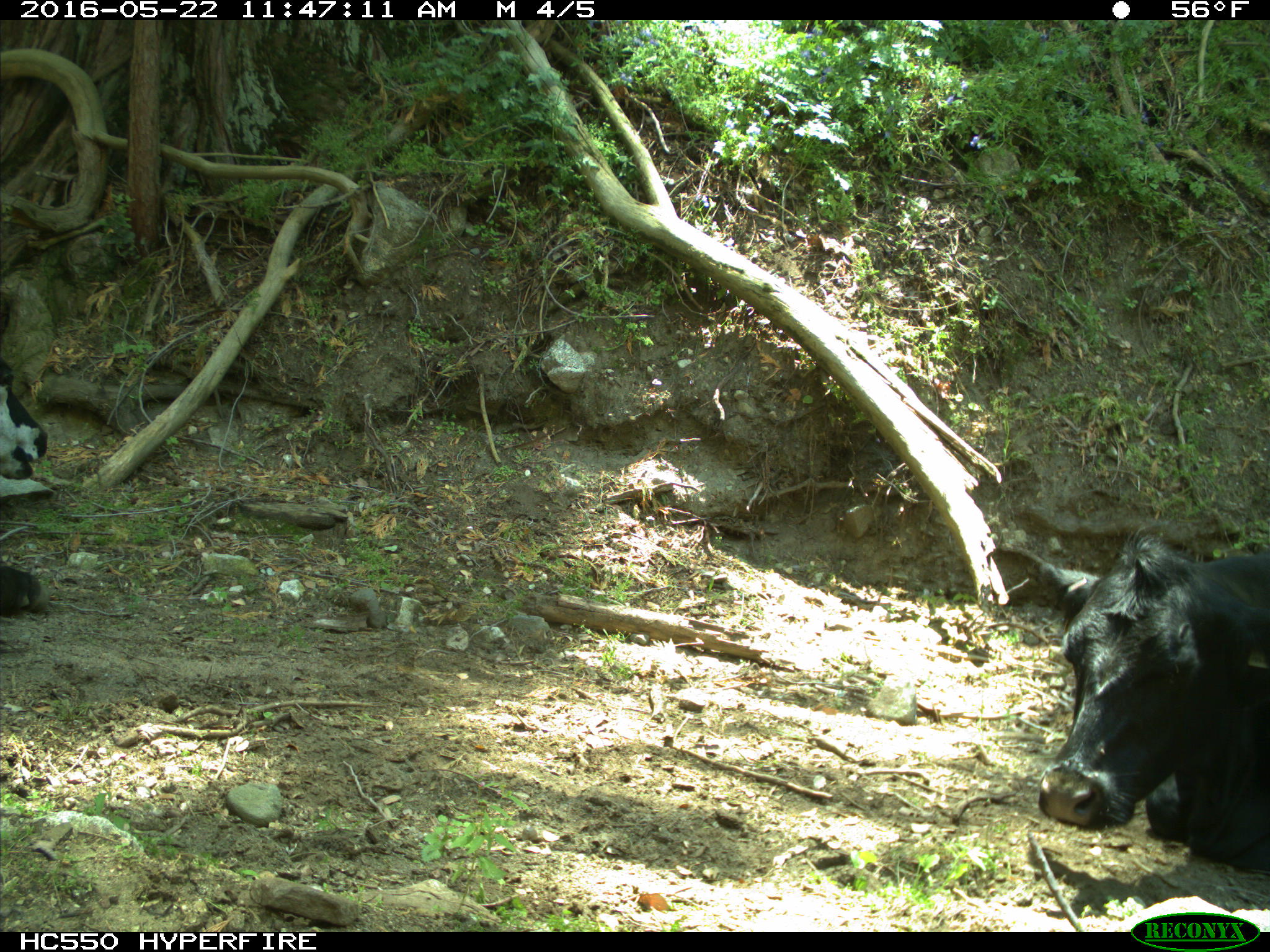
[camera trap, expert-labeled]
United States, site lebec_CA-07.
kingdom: Animalia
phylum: Chordata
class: Mammalia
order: Artiodactyla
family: Bovidae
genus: Bos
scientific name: Bos taurus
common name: domestic cow